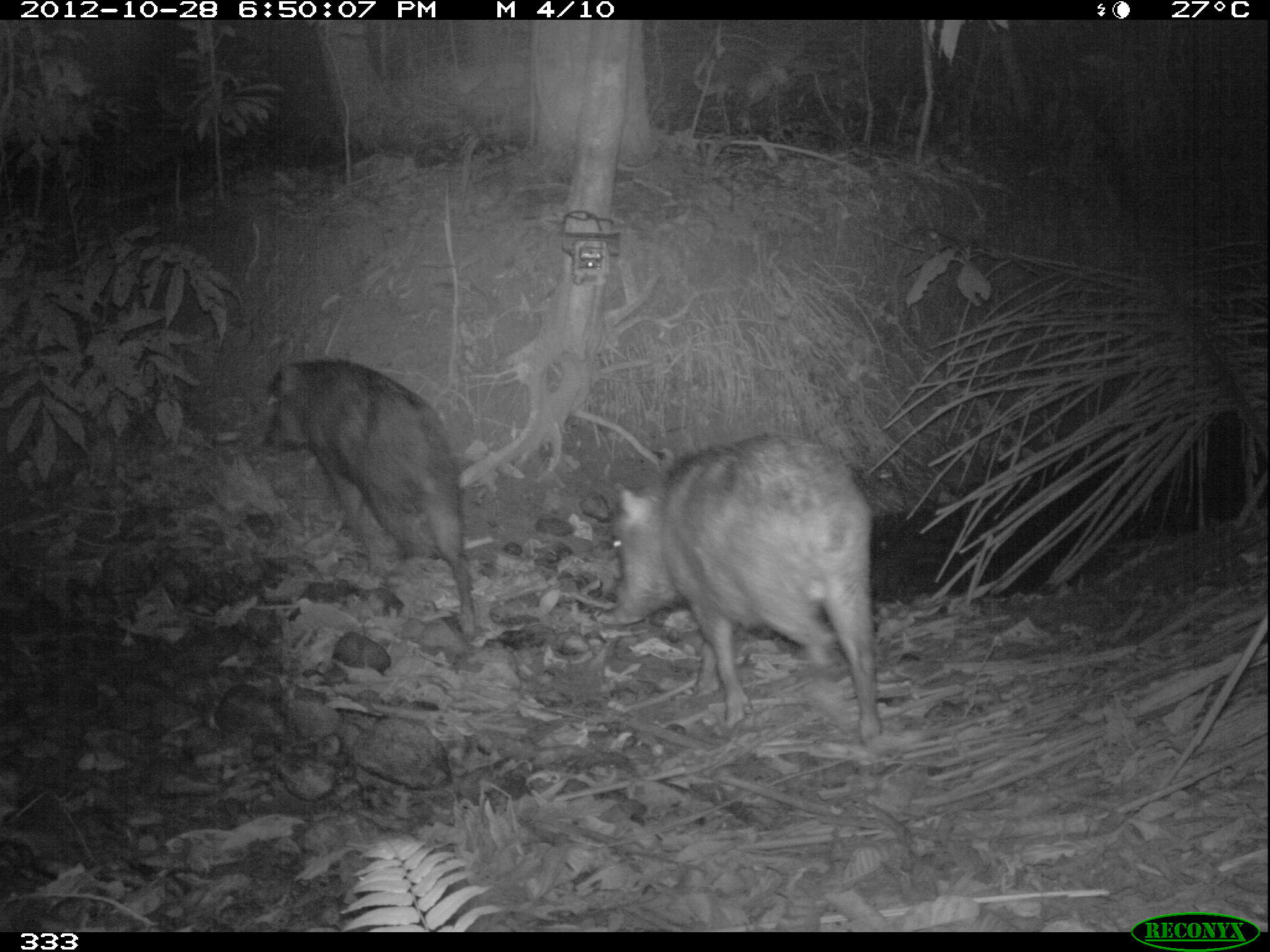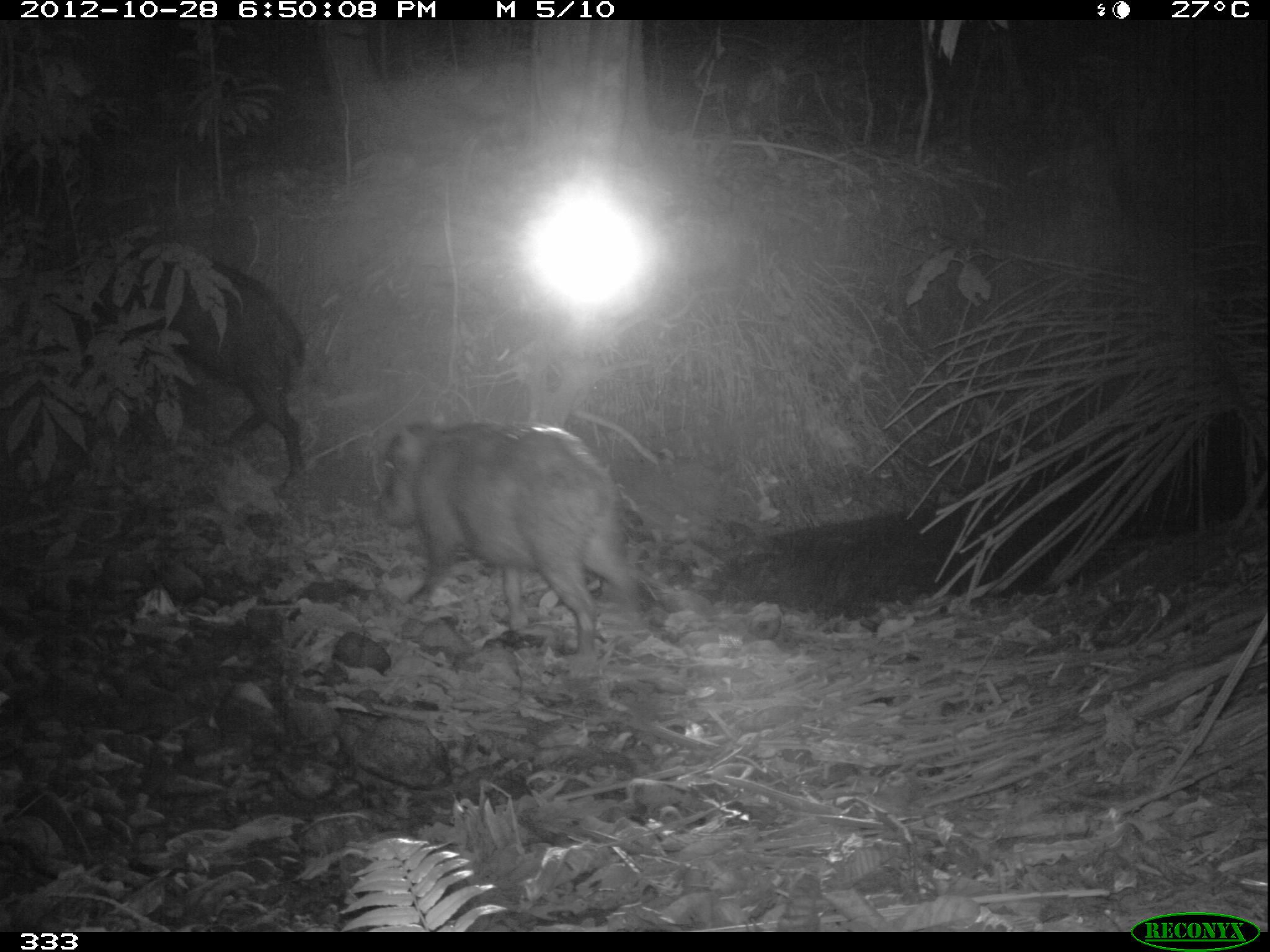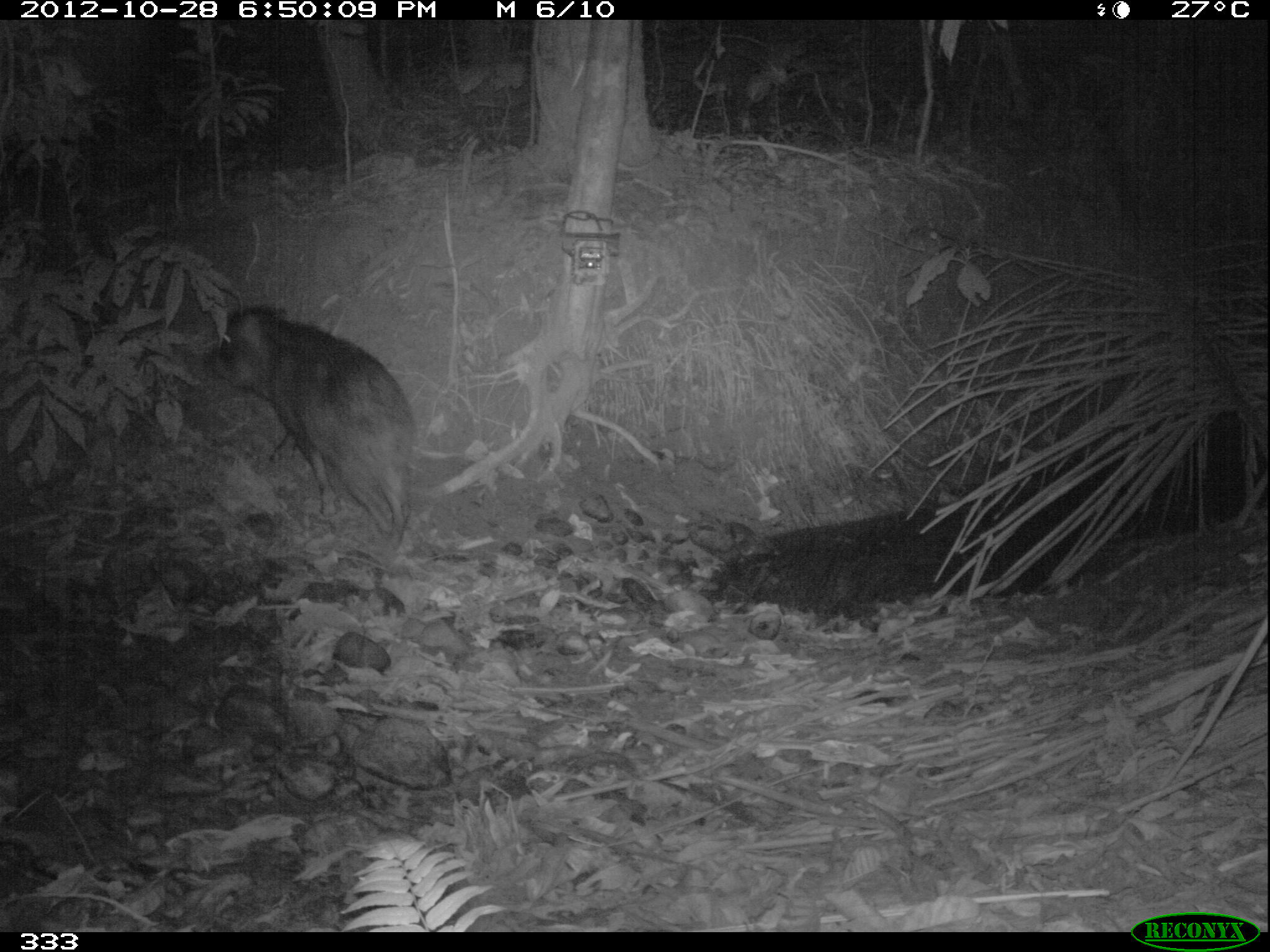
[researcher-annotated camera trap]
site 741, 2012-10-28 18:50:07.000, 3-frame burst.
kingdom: Animalia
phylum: Chordata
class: Mammalia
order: Artiodactyla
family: Tayassuidae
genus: Tayassu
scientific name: Tayassu pecari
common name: white-lipped peccary